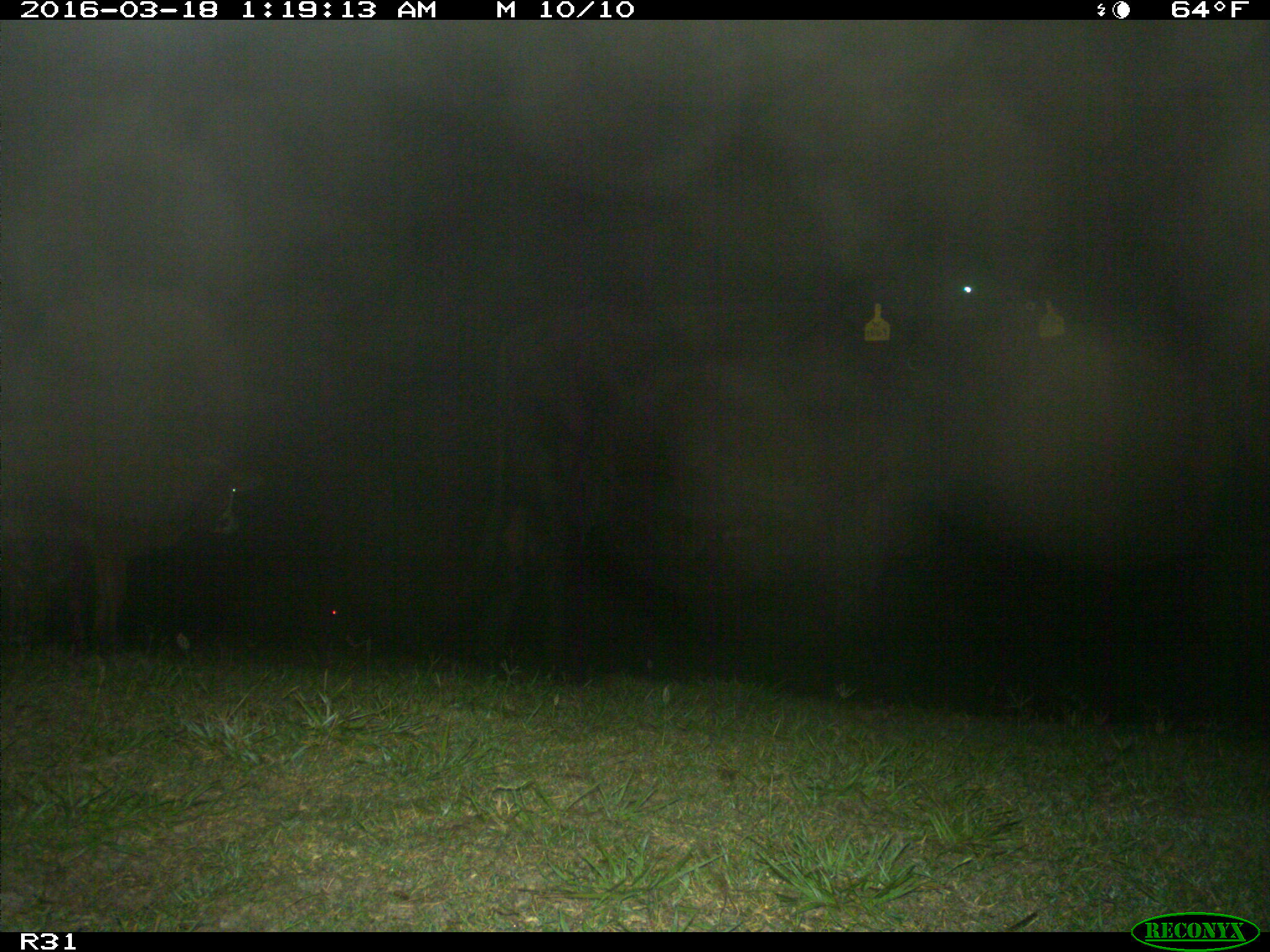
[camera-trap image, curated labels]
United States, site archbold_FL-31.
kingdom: Animalia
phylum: Chordata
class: Mammalia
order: Artiodactyla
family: Bovidae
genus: Bos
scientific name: Bos taurus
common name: domestic cow